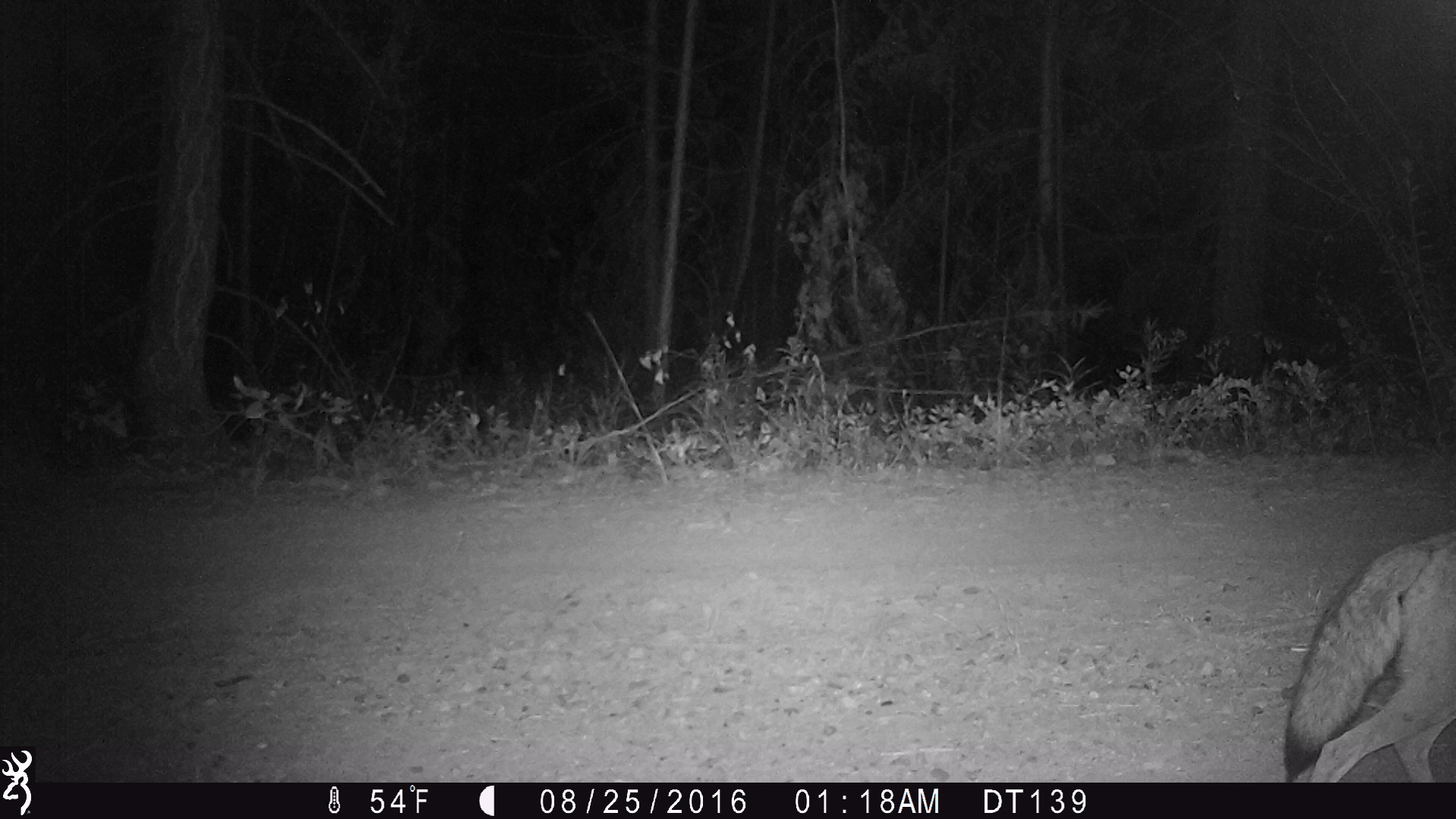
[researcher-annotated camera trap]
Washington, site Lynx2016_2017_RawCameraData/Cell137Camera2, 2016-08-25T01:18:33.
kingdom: Animalia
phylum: Chordata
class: Mammalia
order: Carnivora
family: Canidae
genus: Canis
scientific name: Canis latrans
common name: coyote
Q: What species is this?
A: Canis latrans (coyote).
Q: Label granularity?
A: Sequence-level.